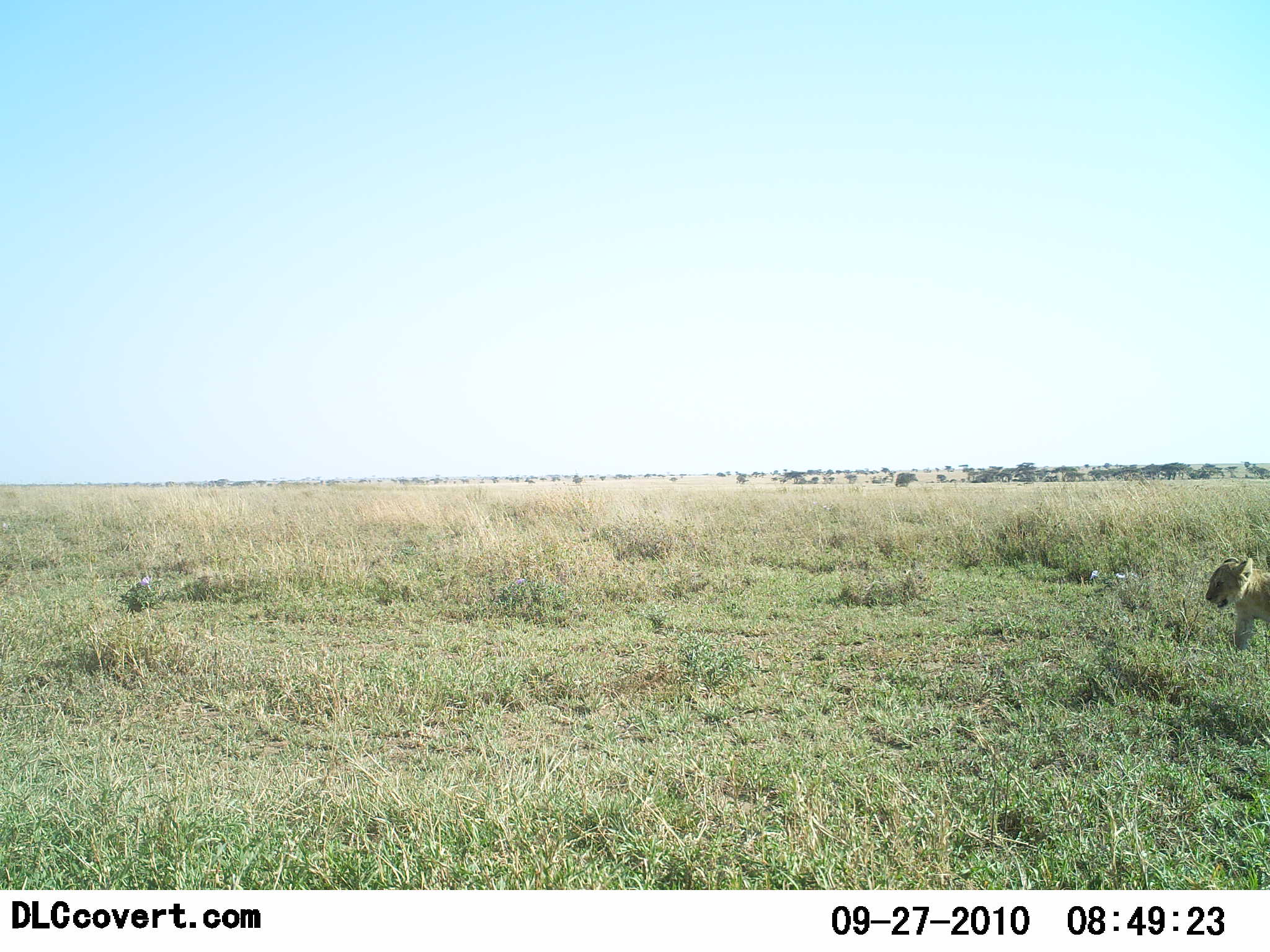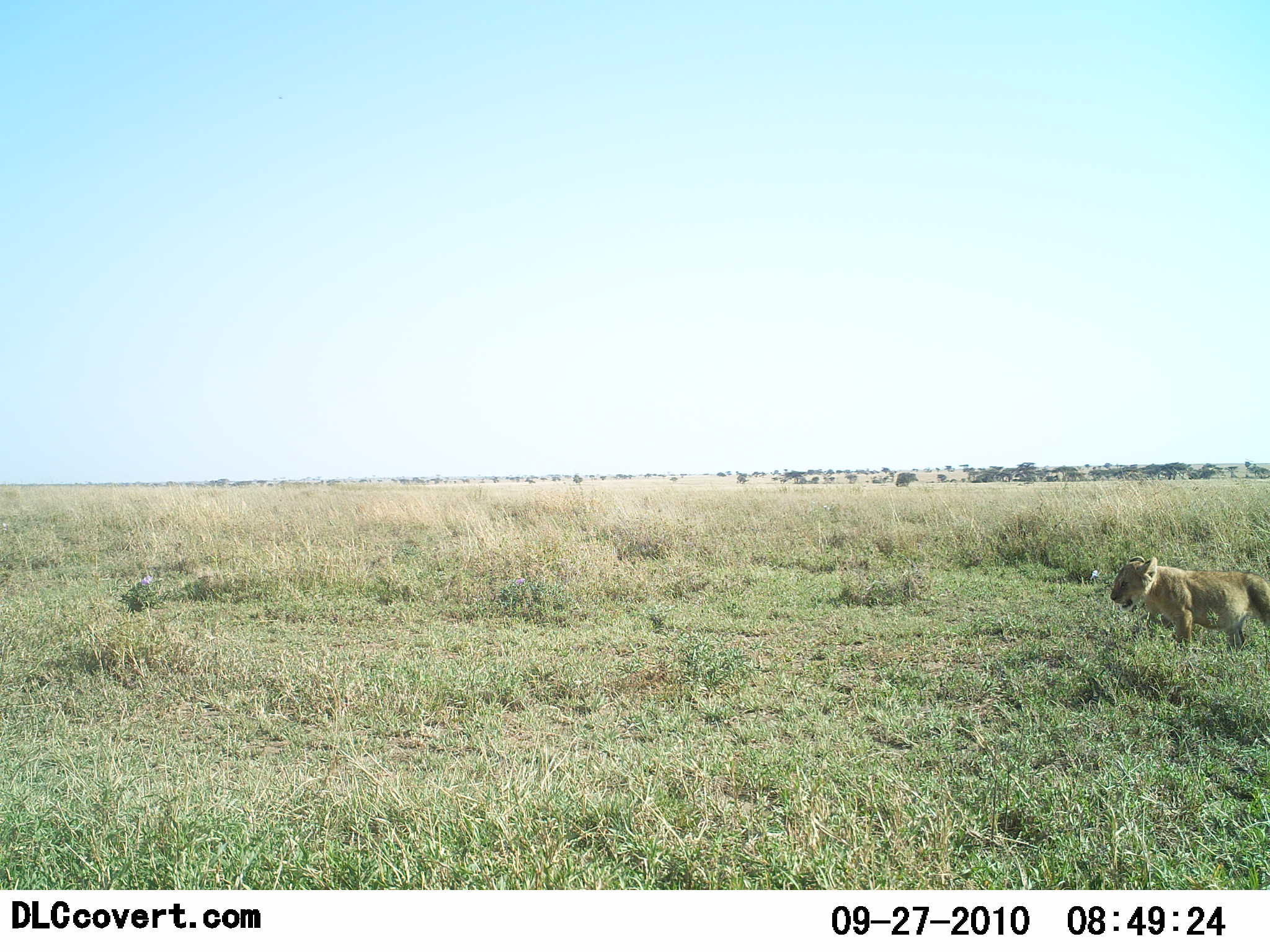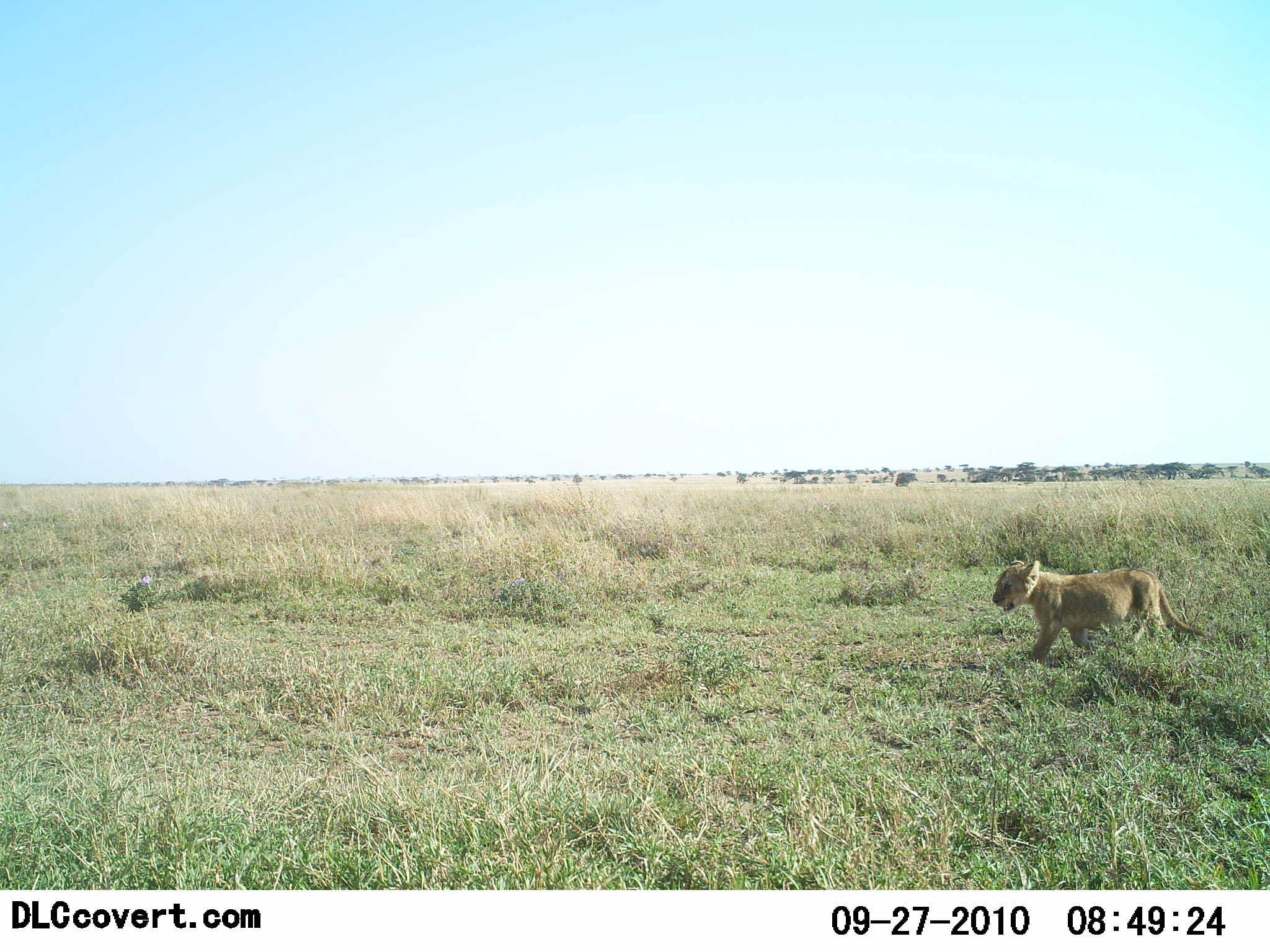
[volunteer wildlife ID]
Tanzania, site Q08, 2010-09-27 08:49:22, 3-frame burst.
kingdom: Animalia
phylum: Chordata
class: Mammalia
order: Carnivora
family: Felidae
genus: Panthera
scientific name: Panthera leo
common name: lion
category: lionfemale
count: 1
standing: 0%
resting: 0%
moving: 100%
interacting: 0%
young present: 85%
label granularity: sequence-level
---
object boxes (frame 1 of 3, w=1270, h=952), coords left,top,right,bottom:
animal: 1204,555,1270,653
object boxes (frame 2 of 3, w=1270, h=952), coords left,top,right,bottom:
animal: 1109,555,1270,651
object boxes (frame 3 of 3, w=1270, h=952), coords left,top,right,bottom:
animal: 992,559,1213,667